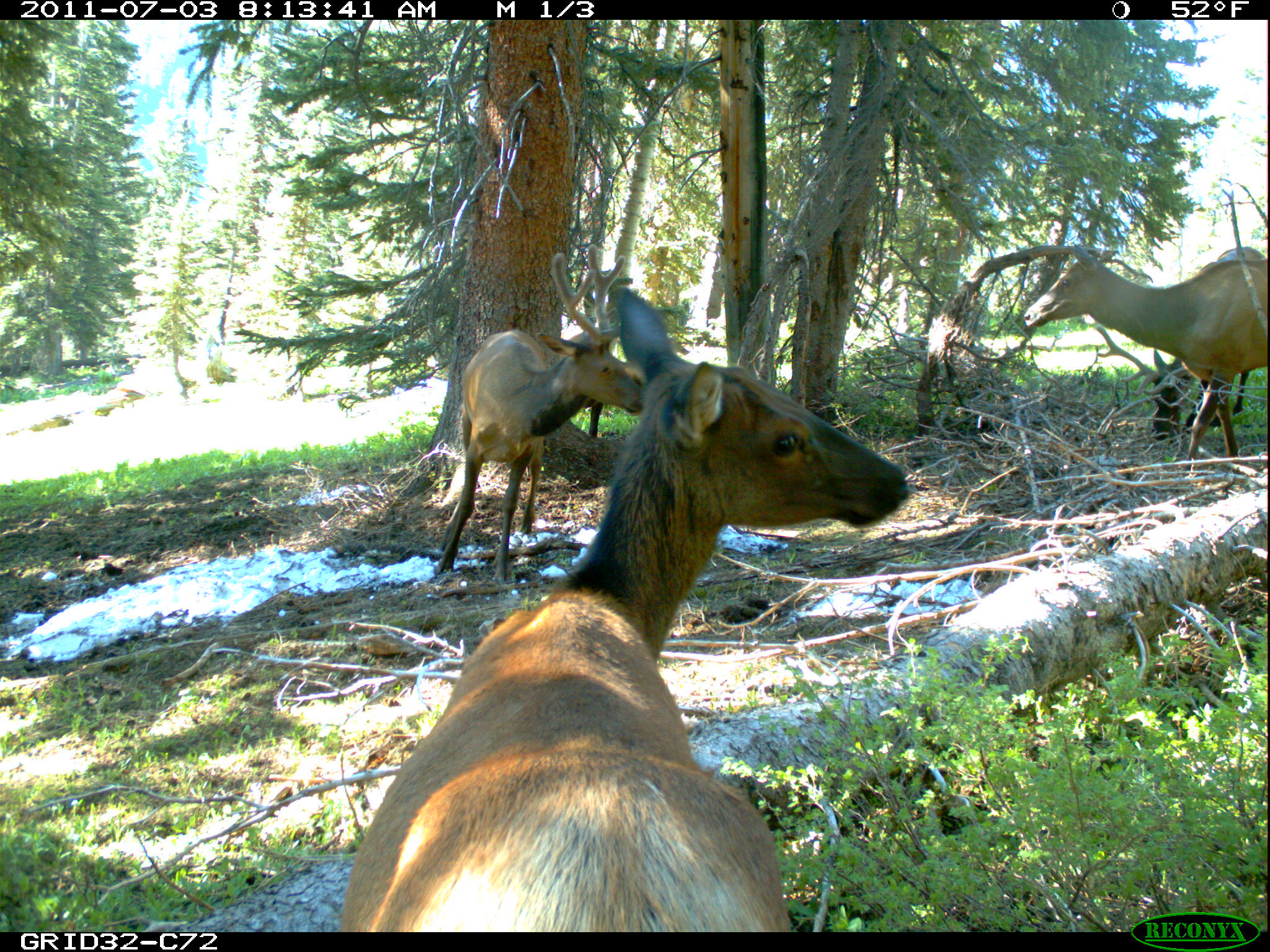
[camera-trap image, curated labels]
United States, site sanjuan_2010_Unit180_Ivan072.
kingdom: Animalia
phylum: Chordata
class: Mammalia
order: Artiodactyla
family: Cervidae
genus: Cervus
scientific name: Cervus elaphus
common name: red deer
Cervus elaphus (red deer).